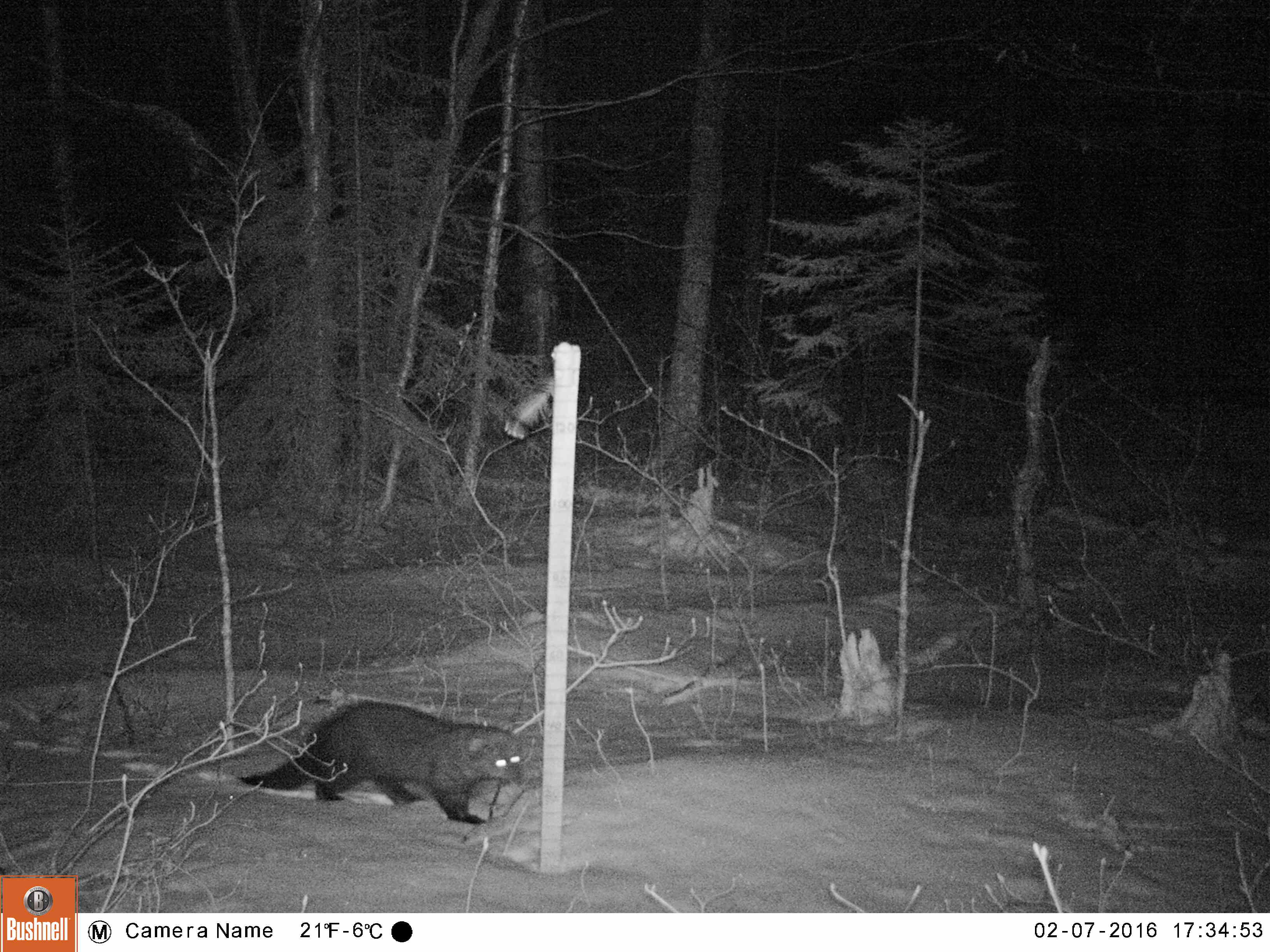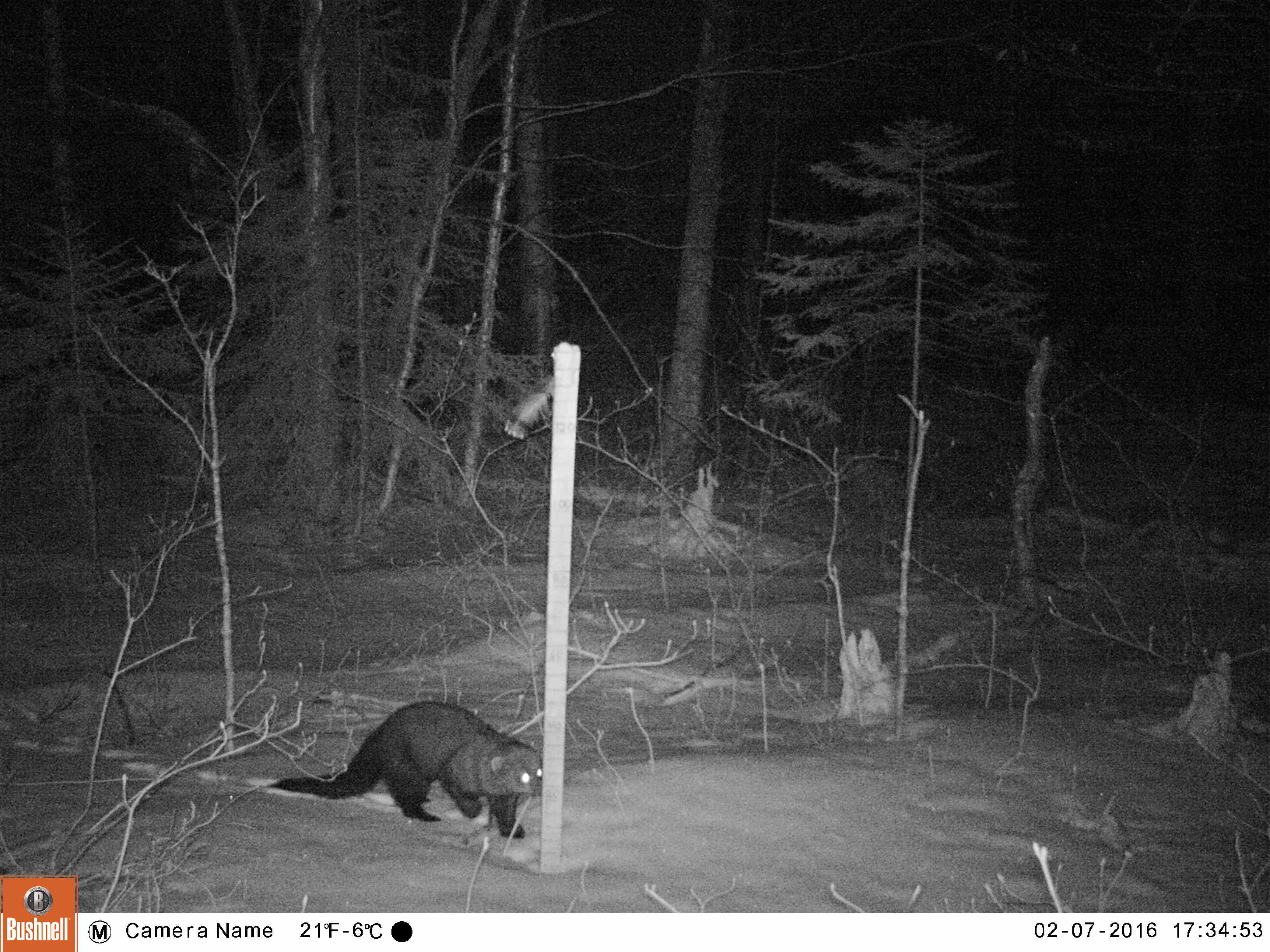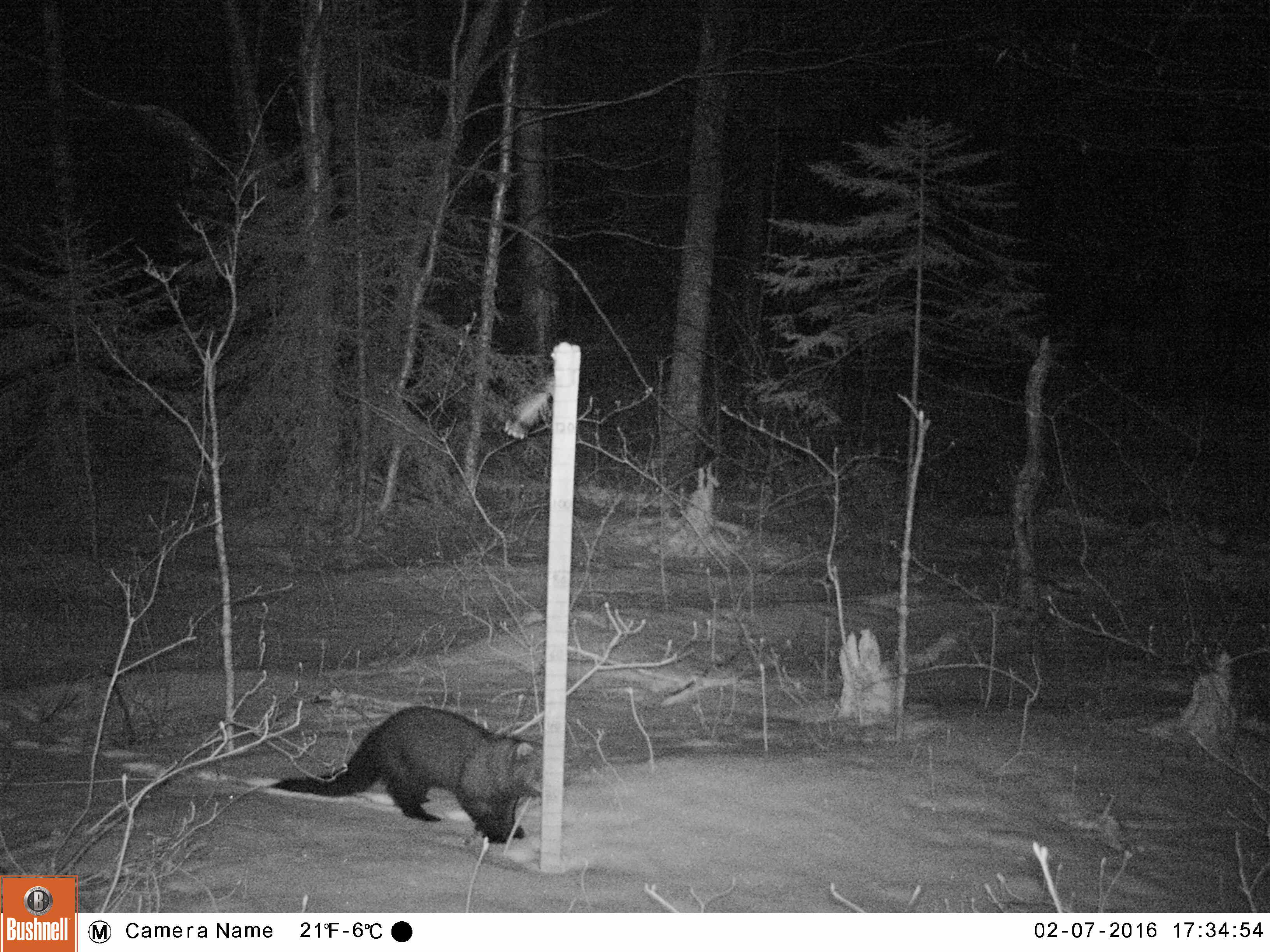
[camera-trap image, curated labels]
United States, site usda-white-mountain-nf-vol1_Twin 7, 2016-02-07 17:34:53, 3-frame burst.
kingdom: Animalia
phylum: Chordata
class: Mammalia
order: Carnivora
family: Mustelidae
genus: Pekania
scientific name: Pekania pennanti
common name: fisher